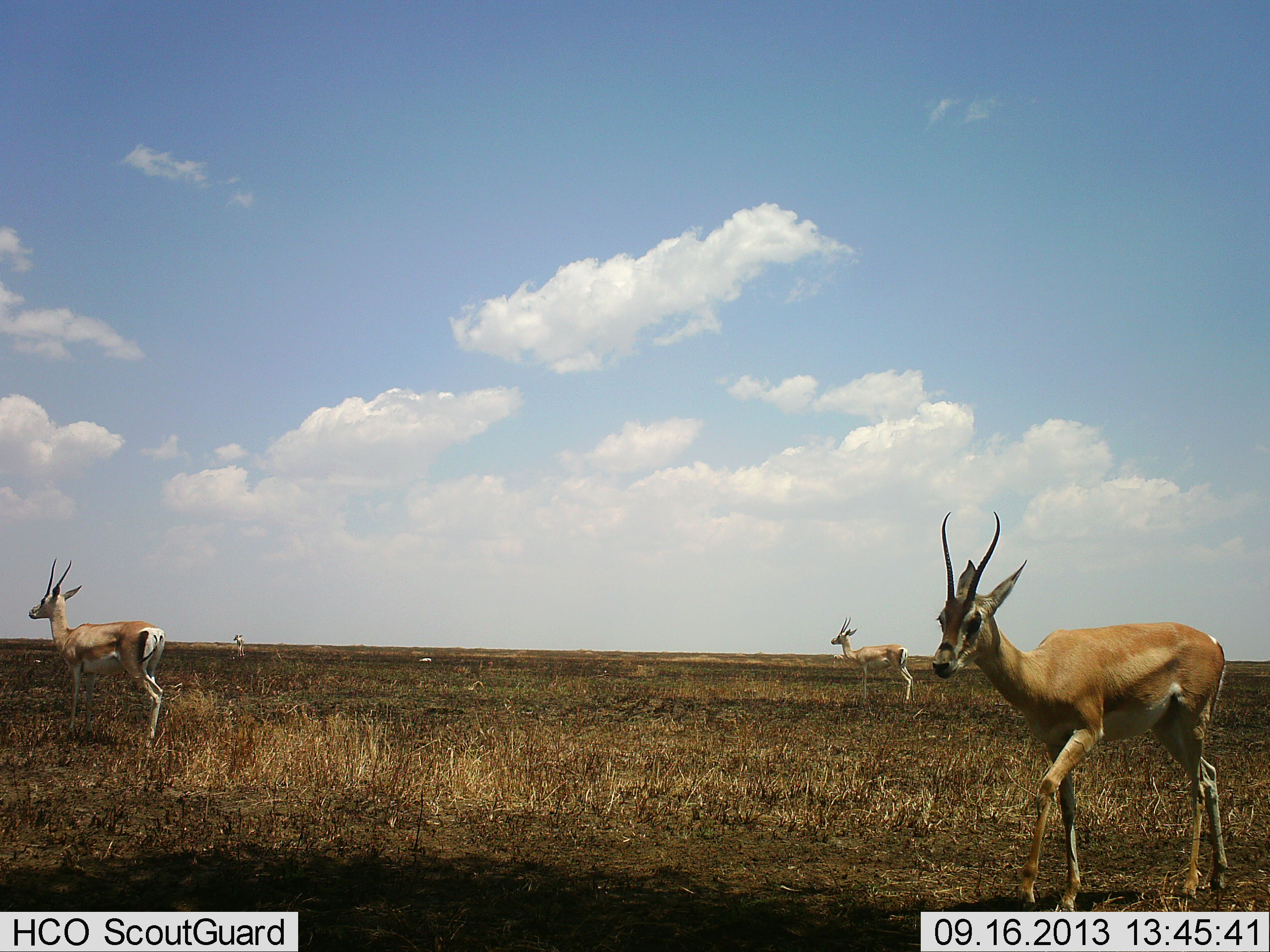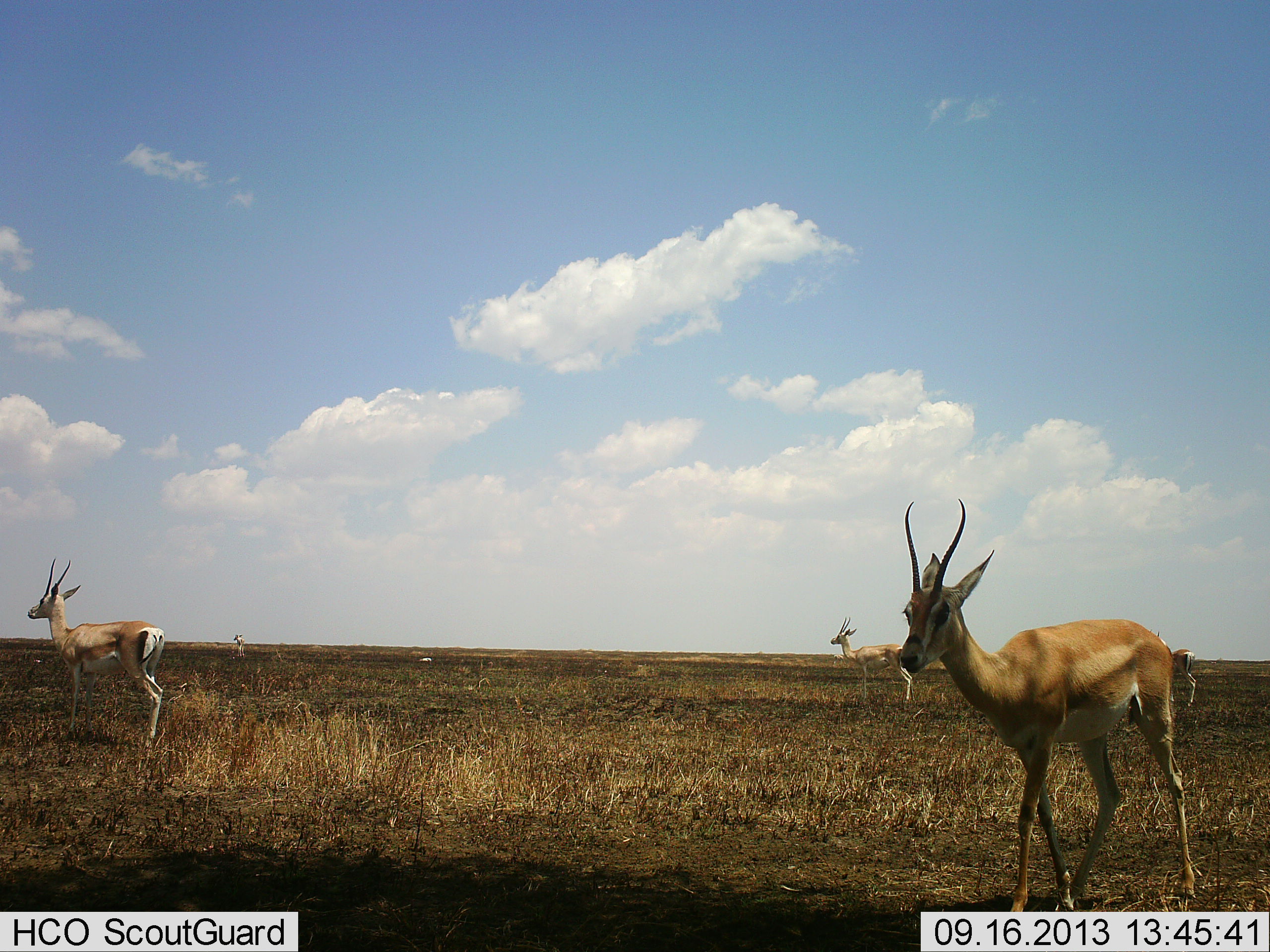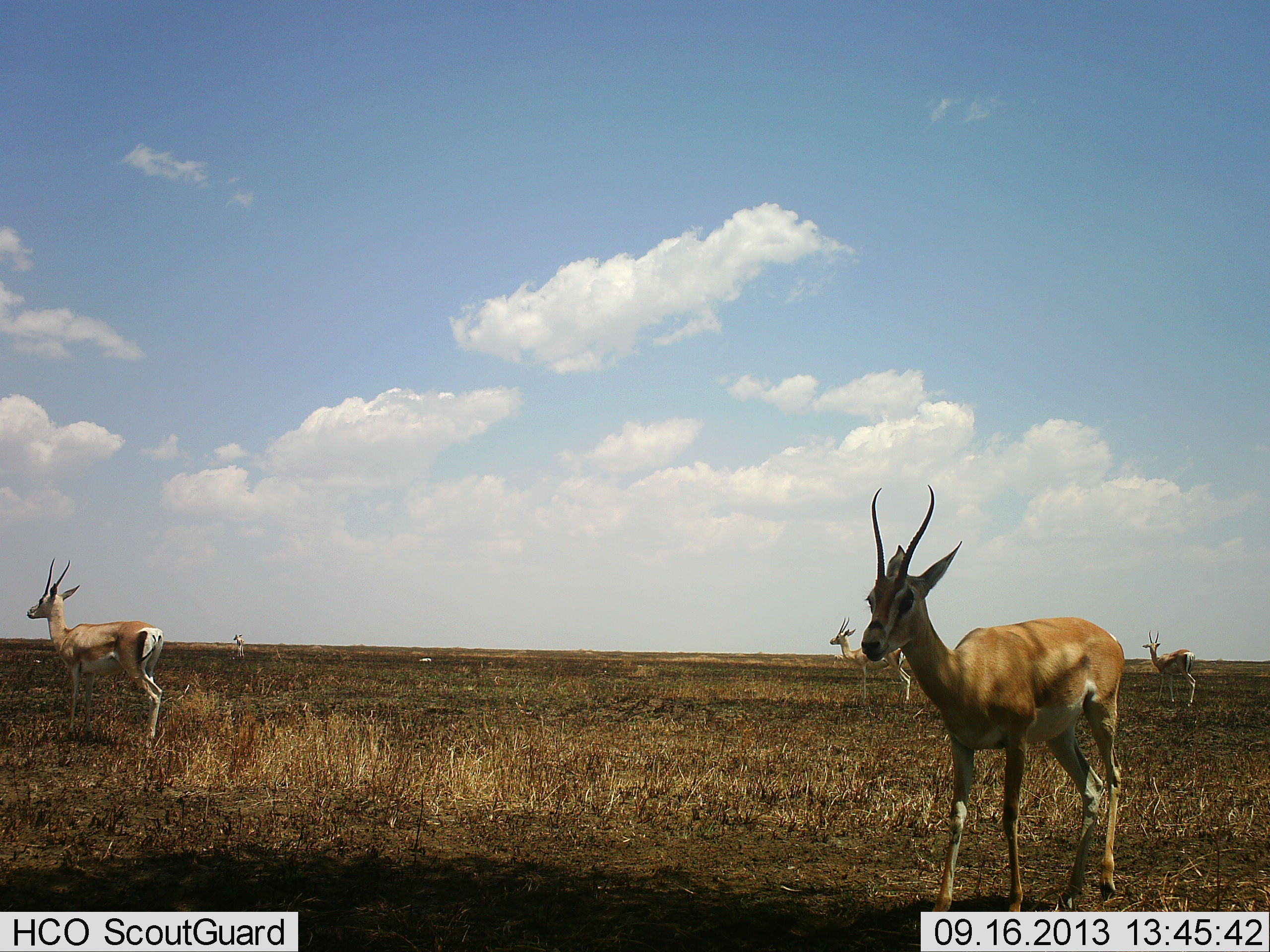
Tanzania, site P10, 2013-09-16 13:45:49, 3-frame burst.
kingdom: Animalia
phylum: Chordata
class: Mammalia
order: Artiodactyla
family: Bovidae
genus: Nanger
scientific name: Nanger granti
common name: grant's gazelle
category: gazellegrants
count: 4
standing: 87%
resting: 7%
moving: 57%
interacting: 0%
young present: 0%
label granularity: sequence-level